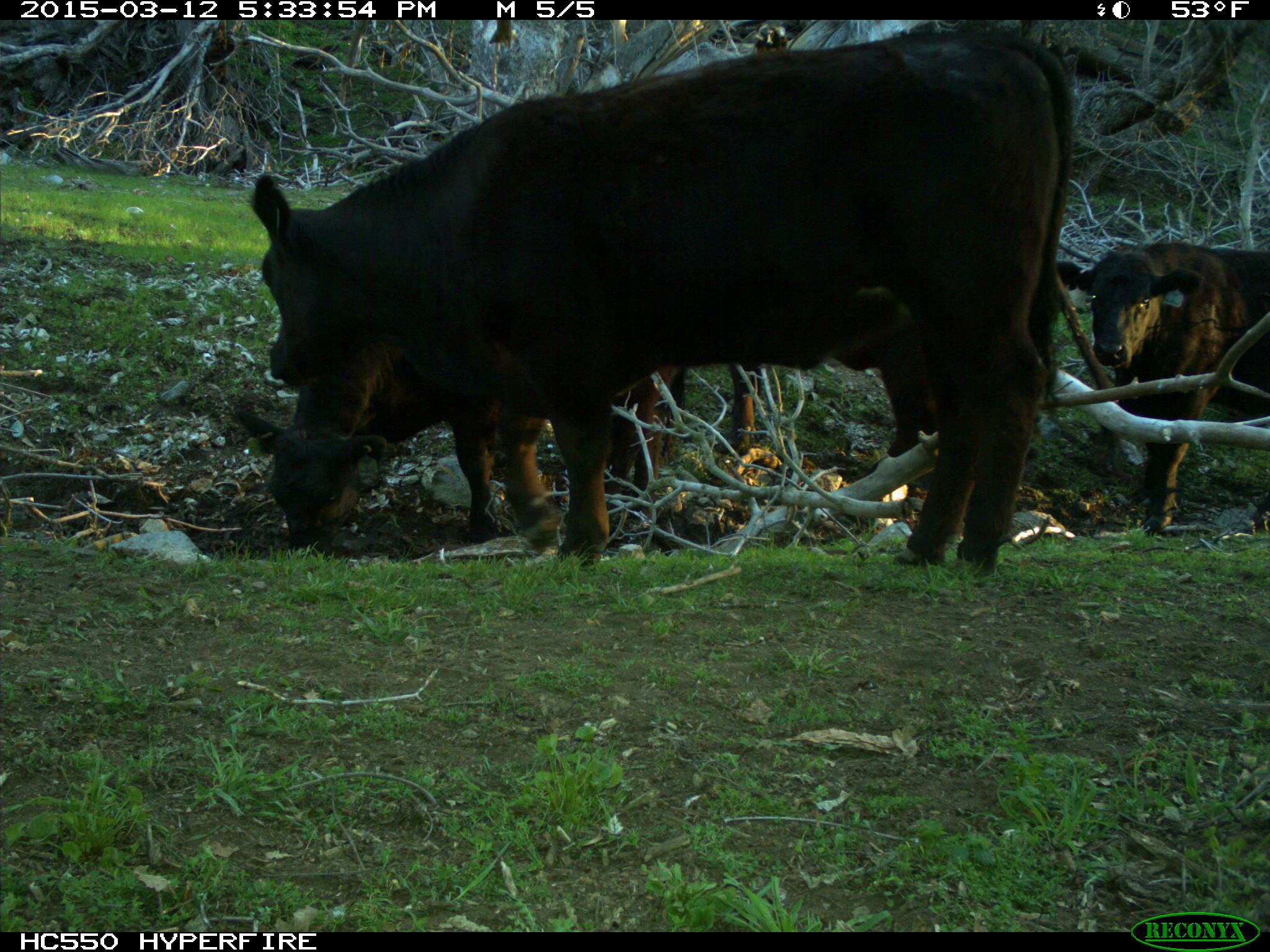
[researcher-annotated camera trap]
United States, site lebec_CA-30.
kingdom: Animalia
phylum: Chordata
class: Mammalia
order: Artiodactyla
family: Bovidae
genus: Bos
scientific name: Bos taurus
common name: domestic cow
Bos taurus (domestic cow).